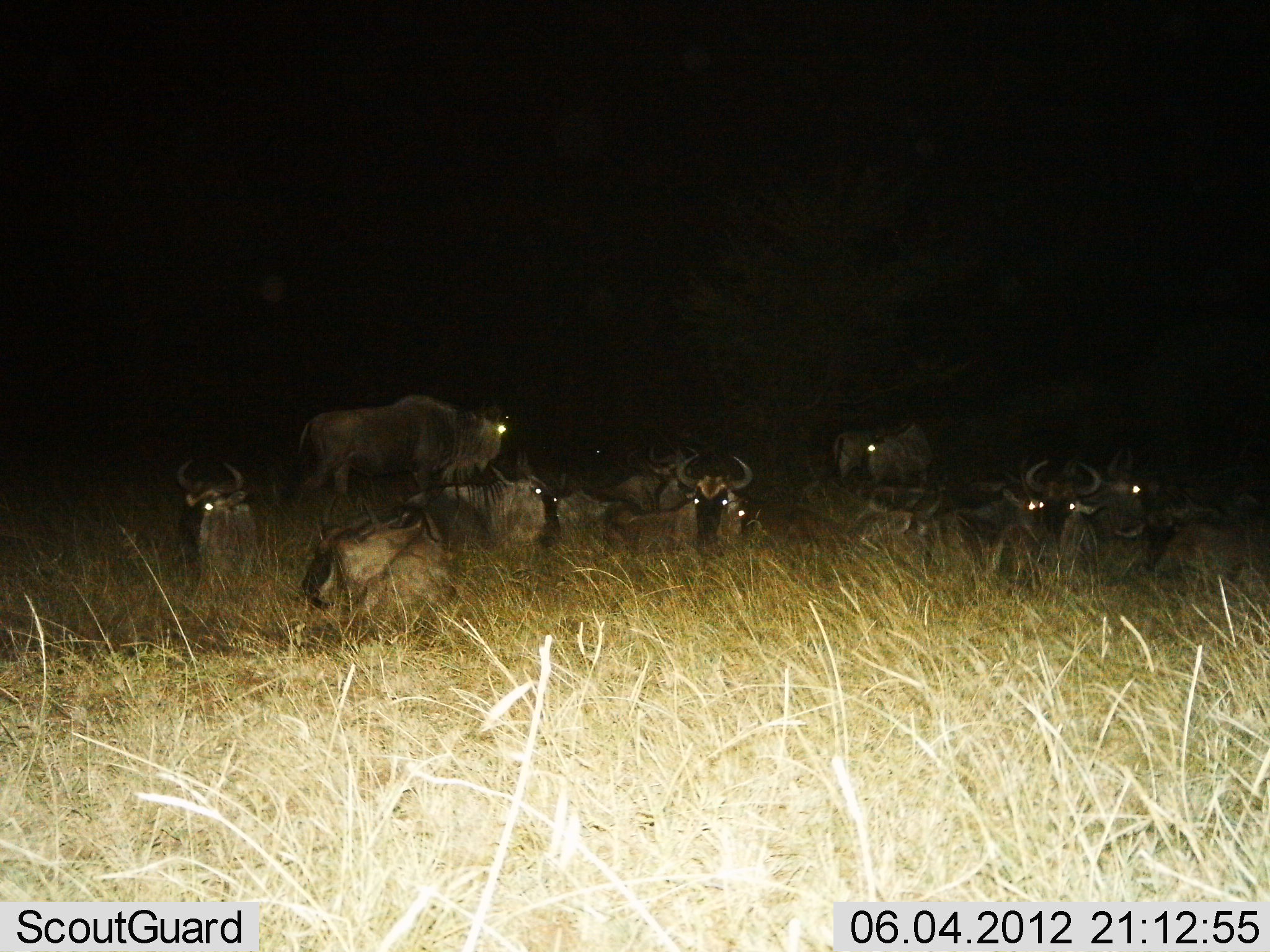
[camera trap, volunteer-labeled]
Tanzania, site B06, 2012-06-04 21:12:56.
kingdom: Animalia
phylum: Chordata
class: Mammalia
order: Artiodactyla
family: Bovidae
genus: Connochaetes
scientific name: Connochaetes taurinus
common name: blue wildebeest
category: wildebeest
Wildebeest (blue wildebeest) (Connochaetes taurinus), count 11-50. Behavior (volunteer vote fractions): standing 60%, resting 100%, moving 0%, interacting 0%. Young present (vote fraction): 0%. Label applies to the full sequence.